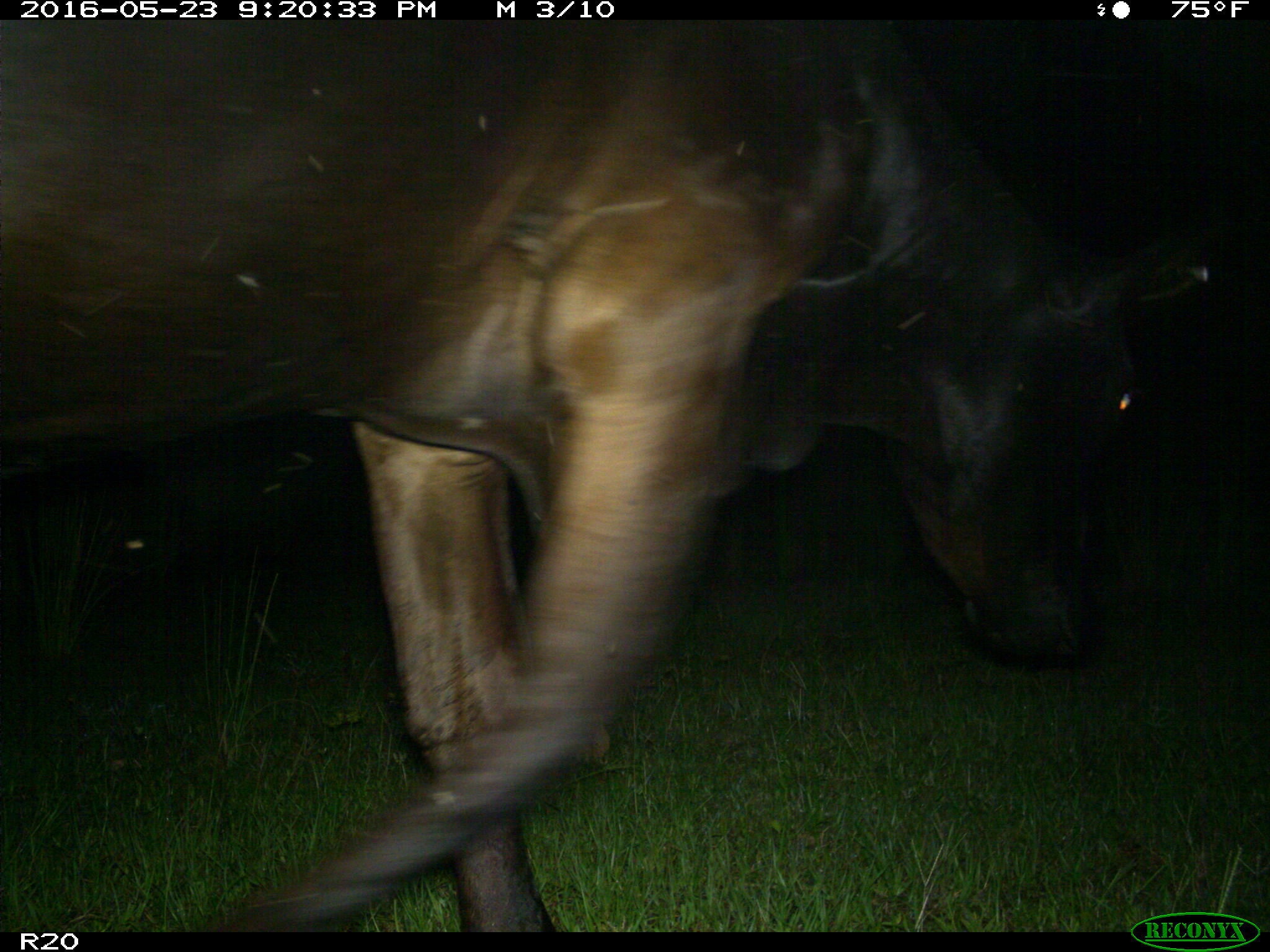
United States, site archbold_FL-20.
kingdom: Animalia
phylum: Chordata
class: Mammalia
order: Artiodactyla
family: Bovidae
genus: Bos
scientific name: Bos taurus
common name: domestic cow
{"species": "Bos taurus (domestic cow)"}